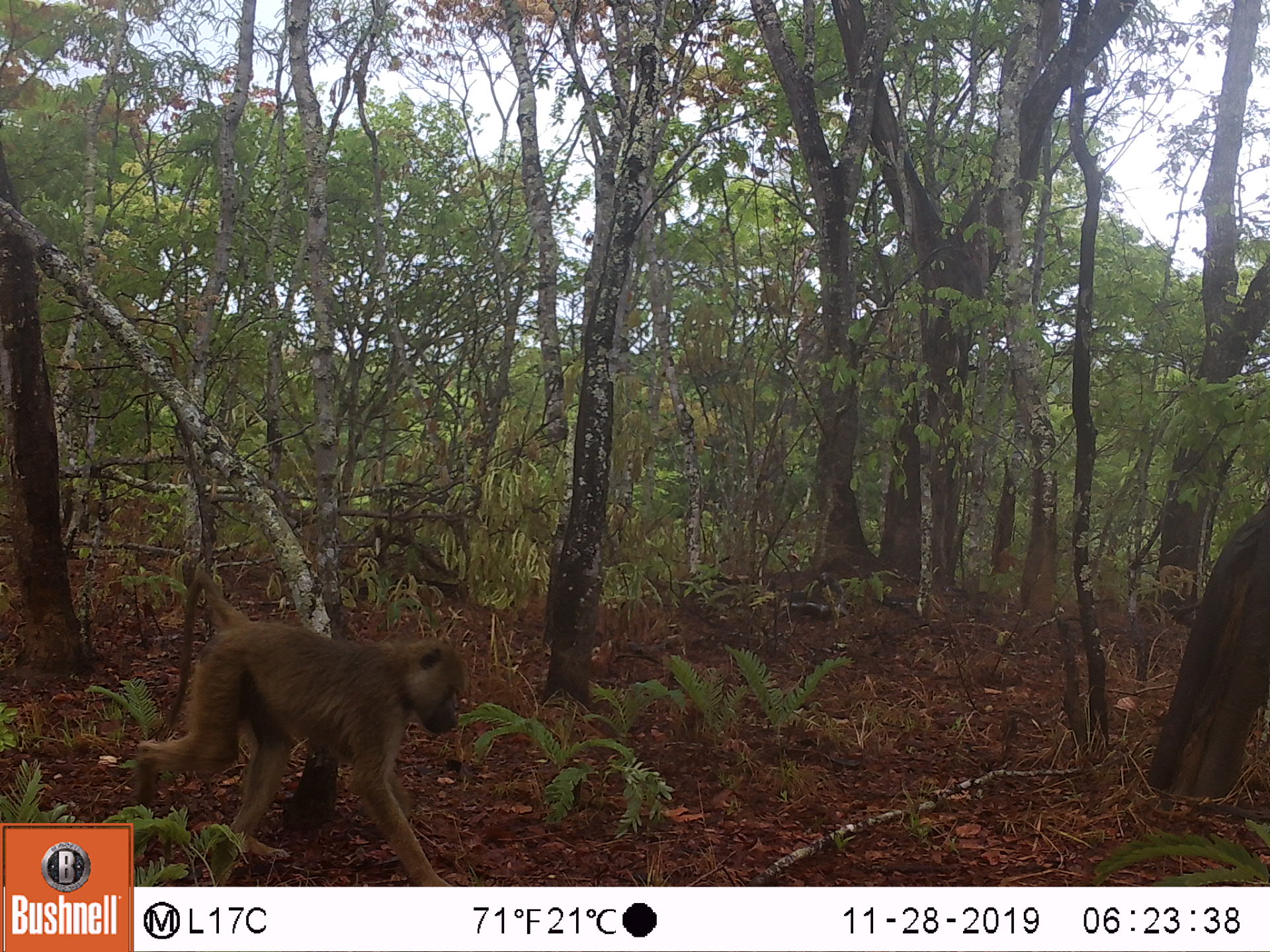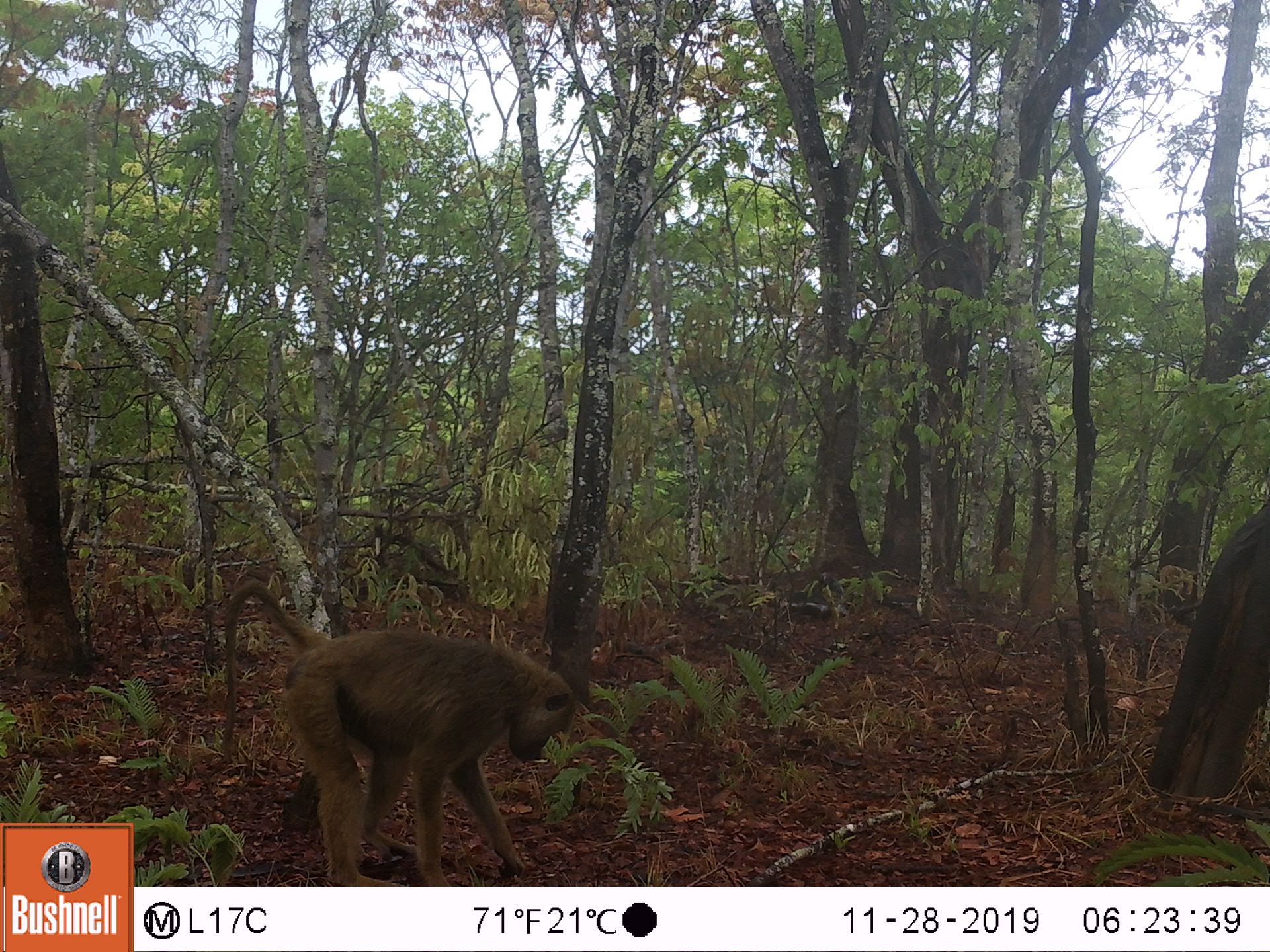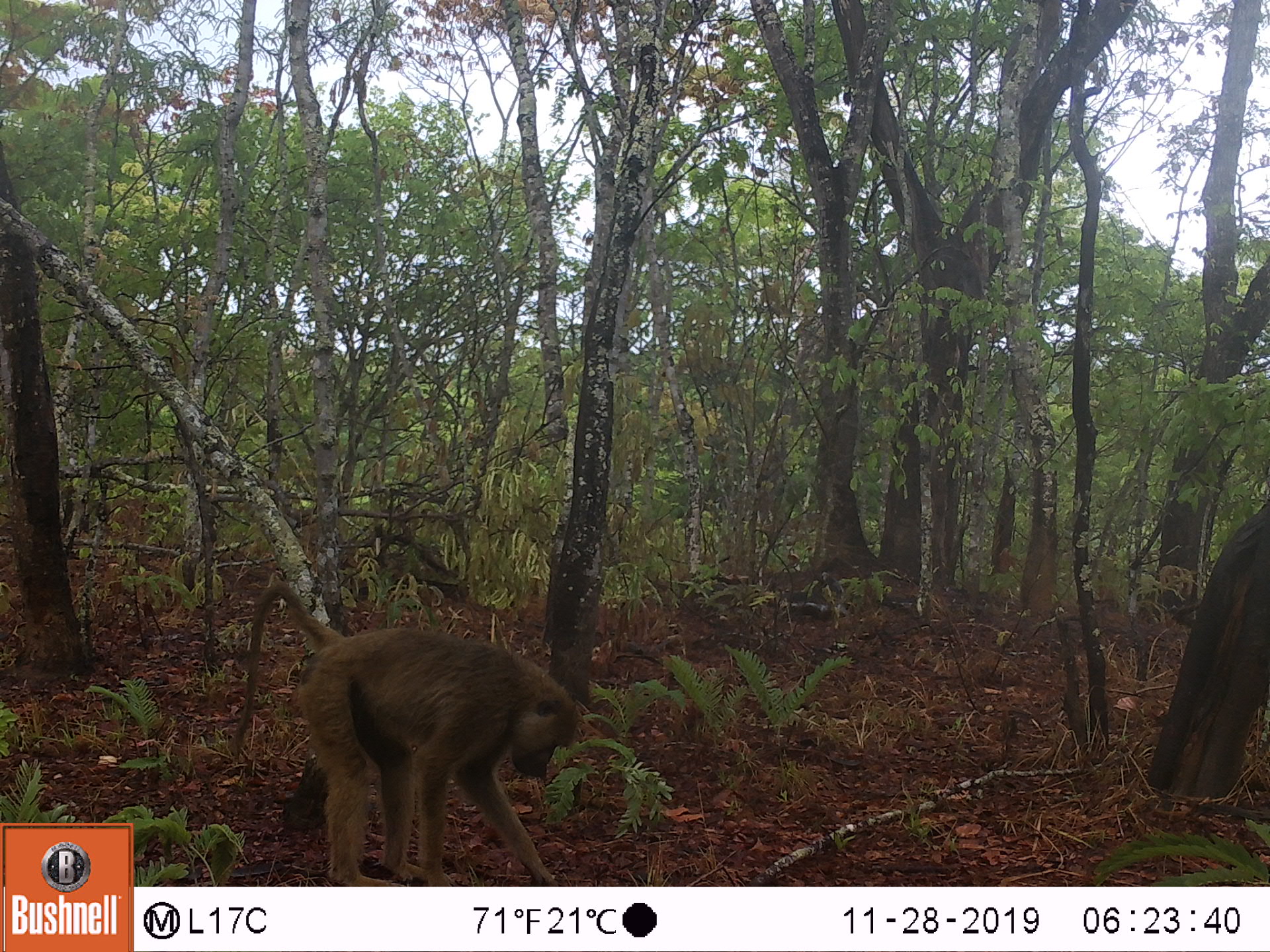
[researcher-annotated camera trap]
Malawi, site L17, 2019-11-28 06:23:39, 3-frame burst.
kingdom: Animalia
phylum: Chordata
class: Mammalia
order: Primates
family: Cercopithecidae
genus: Papio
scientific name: Papio cynocephalus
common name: yellow baboon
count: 1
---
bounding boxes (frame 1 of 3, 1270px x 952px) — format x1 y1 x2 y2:
yellow baboon: 135 548 460 882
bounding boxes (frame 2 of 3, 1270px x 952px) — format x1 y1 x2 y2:
yellow baboon: 224 579 570 873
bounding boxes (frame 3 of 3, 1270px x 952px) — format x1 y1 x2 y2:
yellow baboon: 238 579 582 880